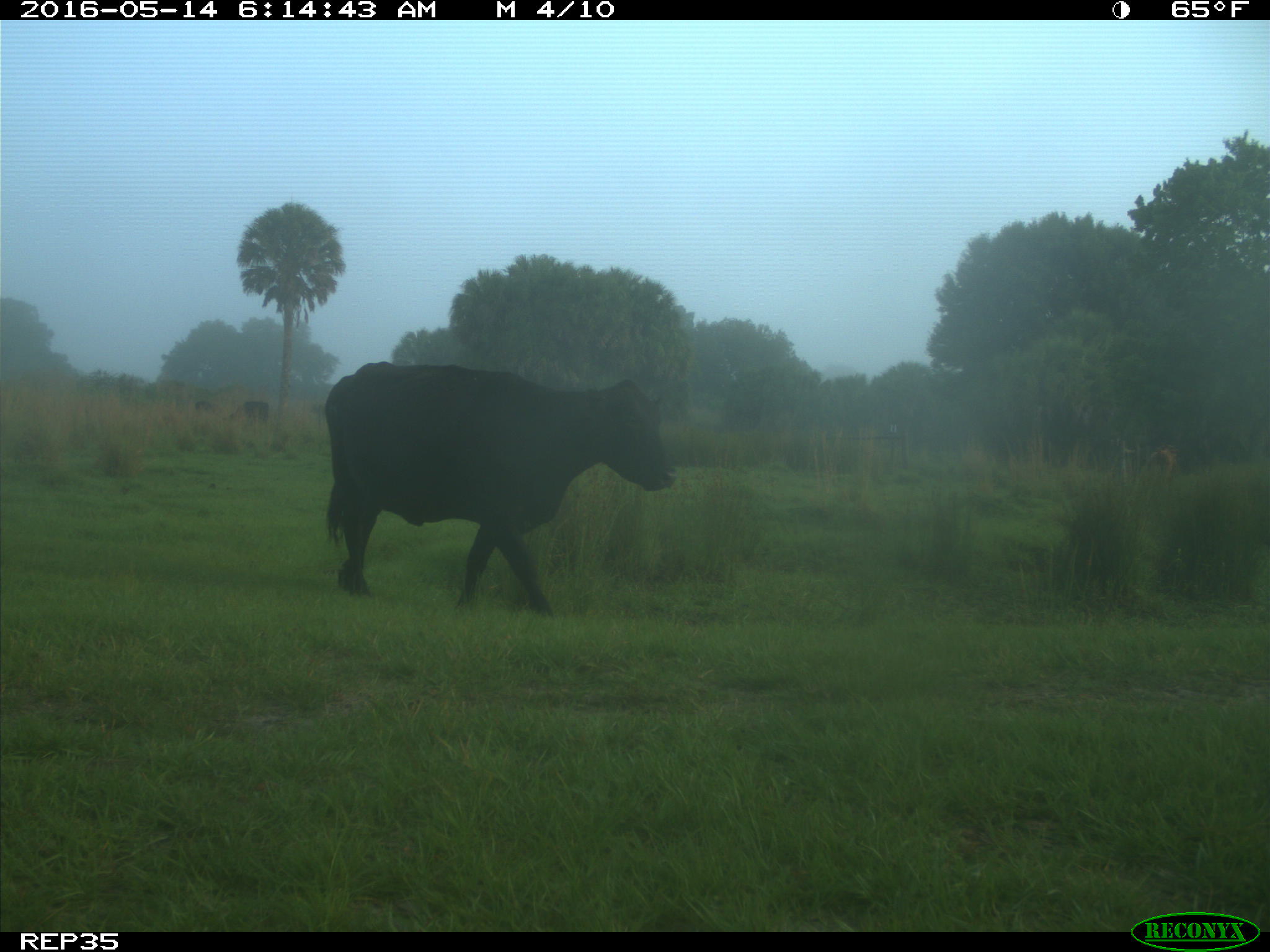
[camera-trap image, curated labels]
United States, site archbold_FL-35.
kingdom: Animalia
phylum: Chordata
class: Mammalia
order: Artiodactyla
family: Bovidae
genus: Bos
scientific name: Bos taurus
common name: domestic cow